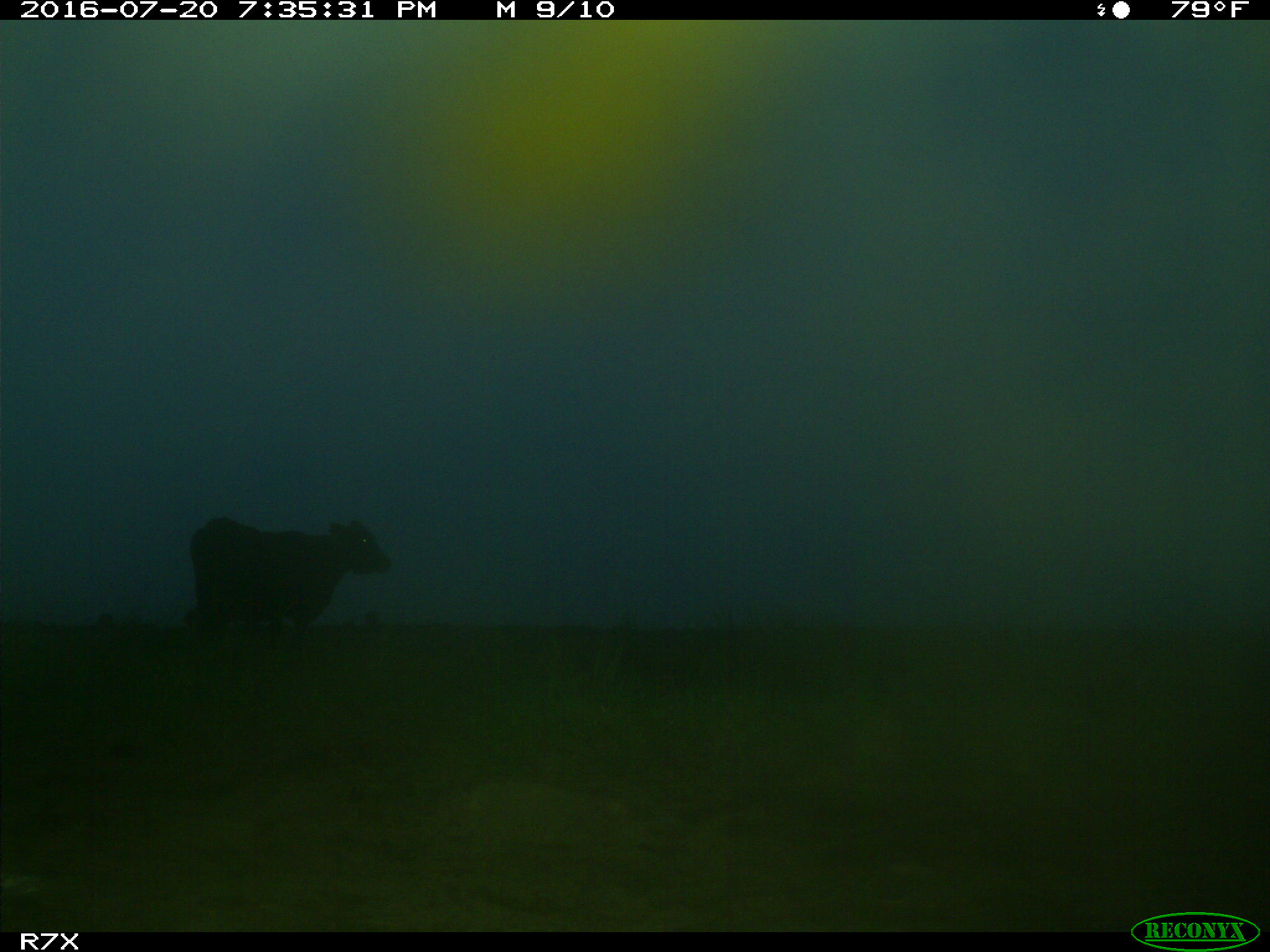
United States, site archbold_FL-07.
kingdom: Animalia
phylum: Chordata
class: Mammalia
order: Artiodactyla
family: Bovidae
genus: Bos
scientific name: Bos taurus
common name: domestic cow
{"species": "Bos taurus (domestic cow)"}